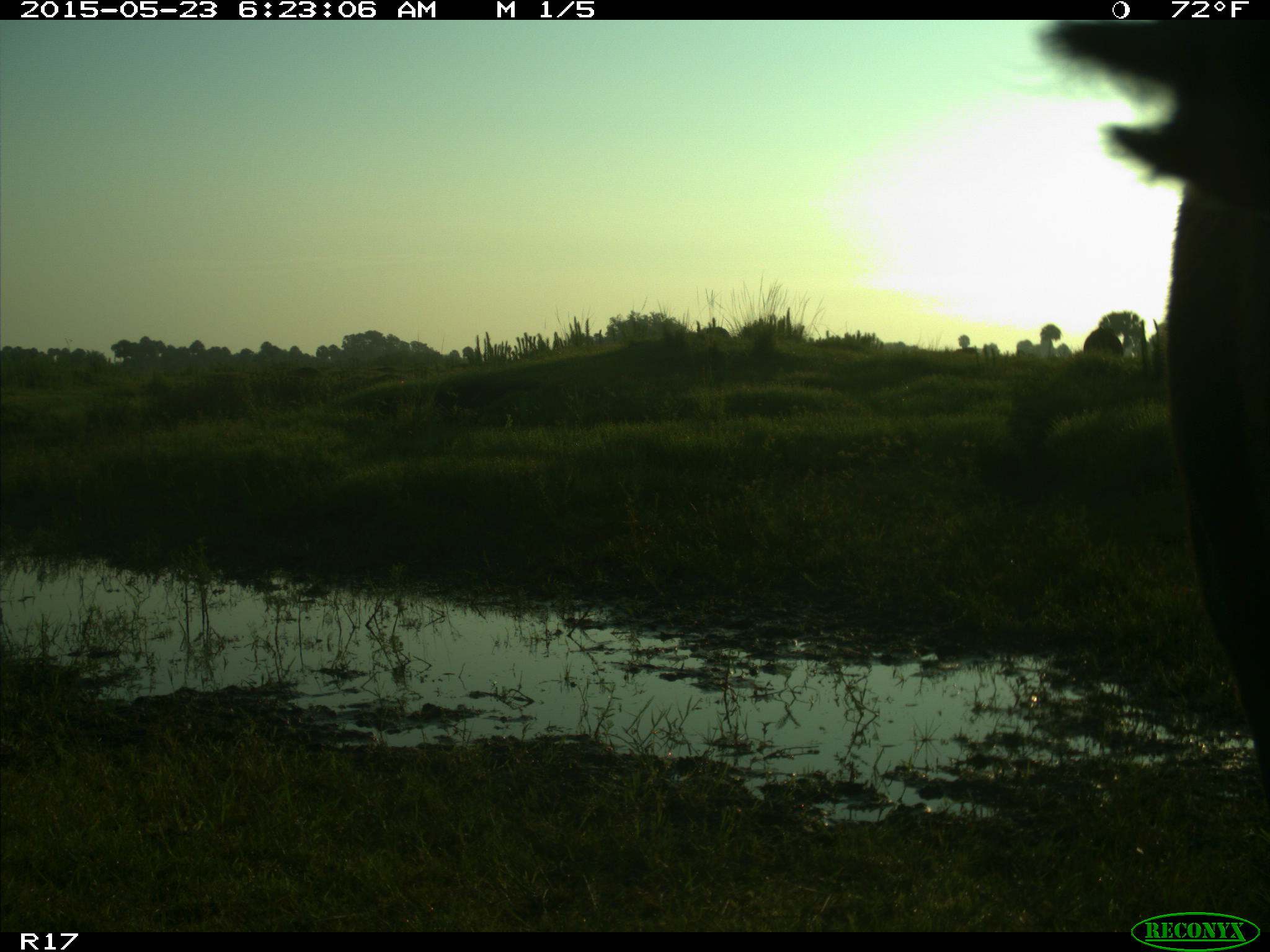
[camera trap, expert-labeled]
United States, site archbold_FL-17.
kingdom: Animalia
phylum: Chordata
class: Mammalia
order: Artiodactyla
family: Bovidae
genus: Bos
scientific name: Bos taurus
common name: domestic cow